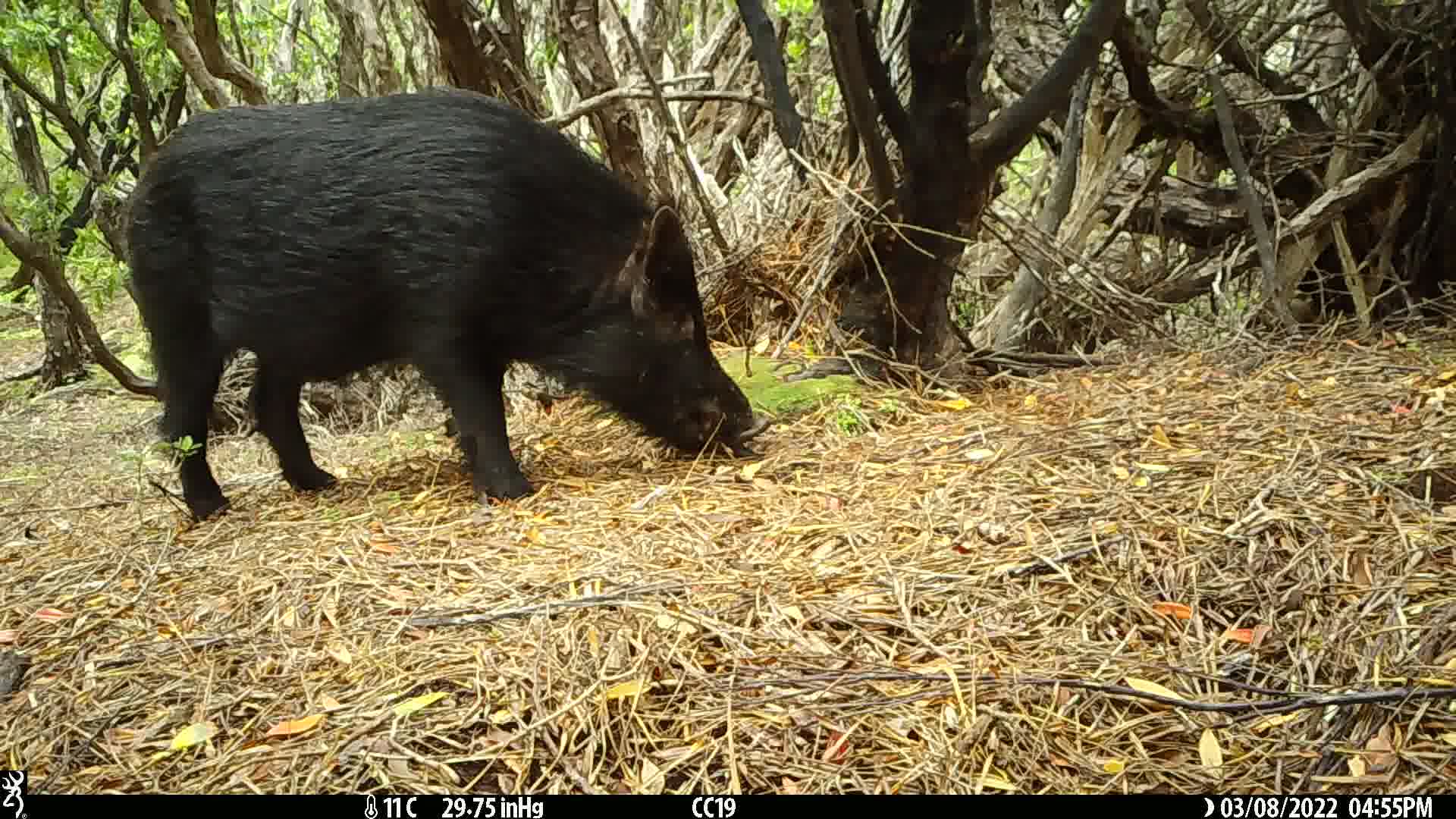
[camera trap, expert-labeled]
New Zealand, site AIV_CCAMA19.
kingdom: Animalia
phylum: Chordata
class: Mammalia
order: Artiodactyla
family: Suidae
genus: Sus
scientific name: Sus scrofa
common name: pig